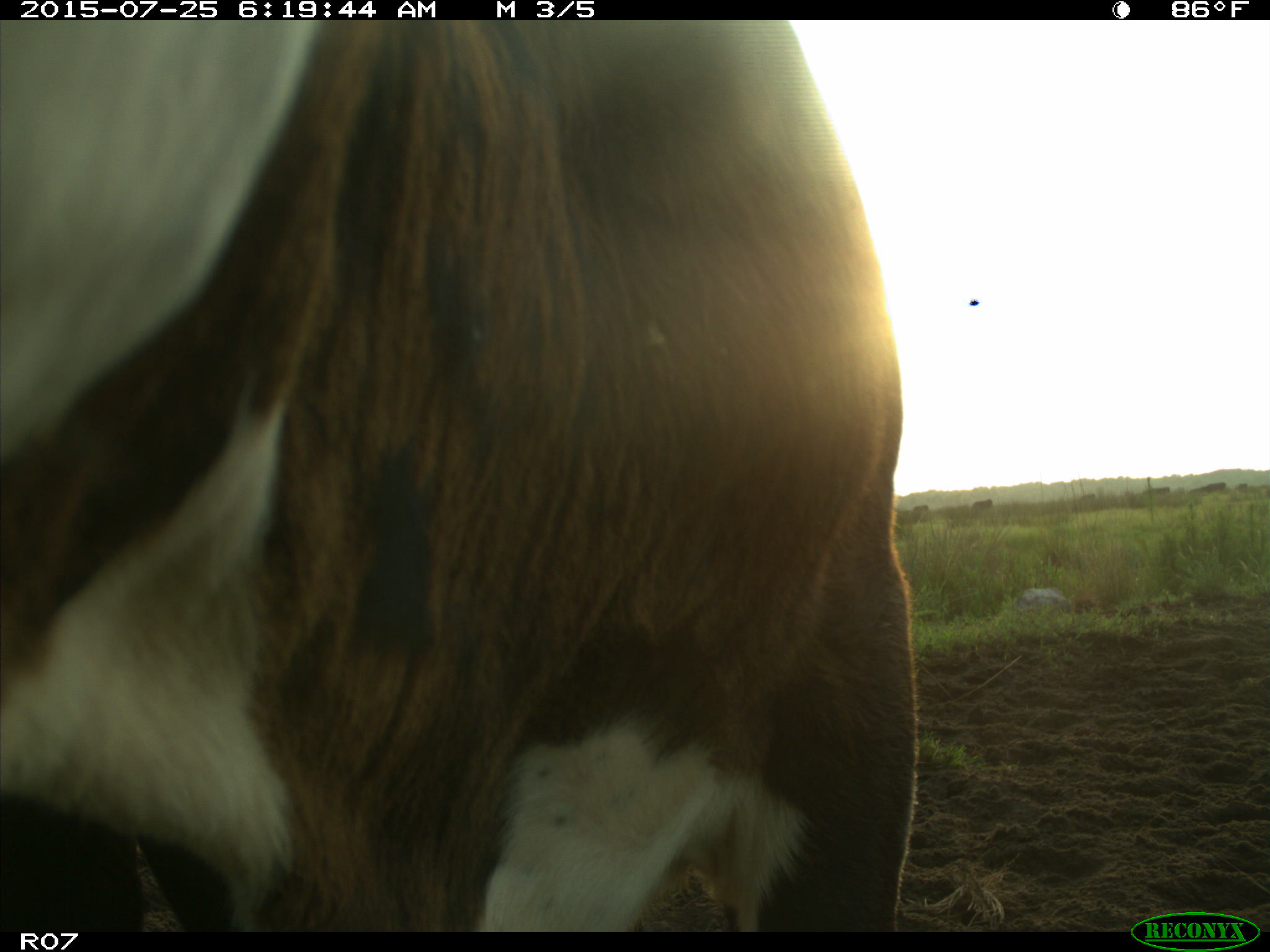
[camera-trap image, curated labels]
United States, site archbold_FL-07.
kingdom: Animalia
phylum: Chordata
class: Mammalia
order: Artiodactyla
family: Bovidae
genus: Bos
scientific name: Bos taurus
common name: domestic cow